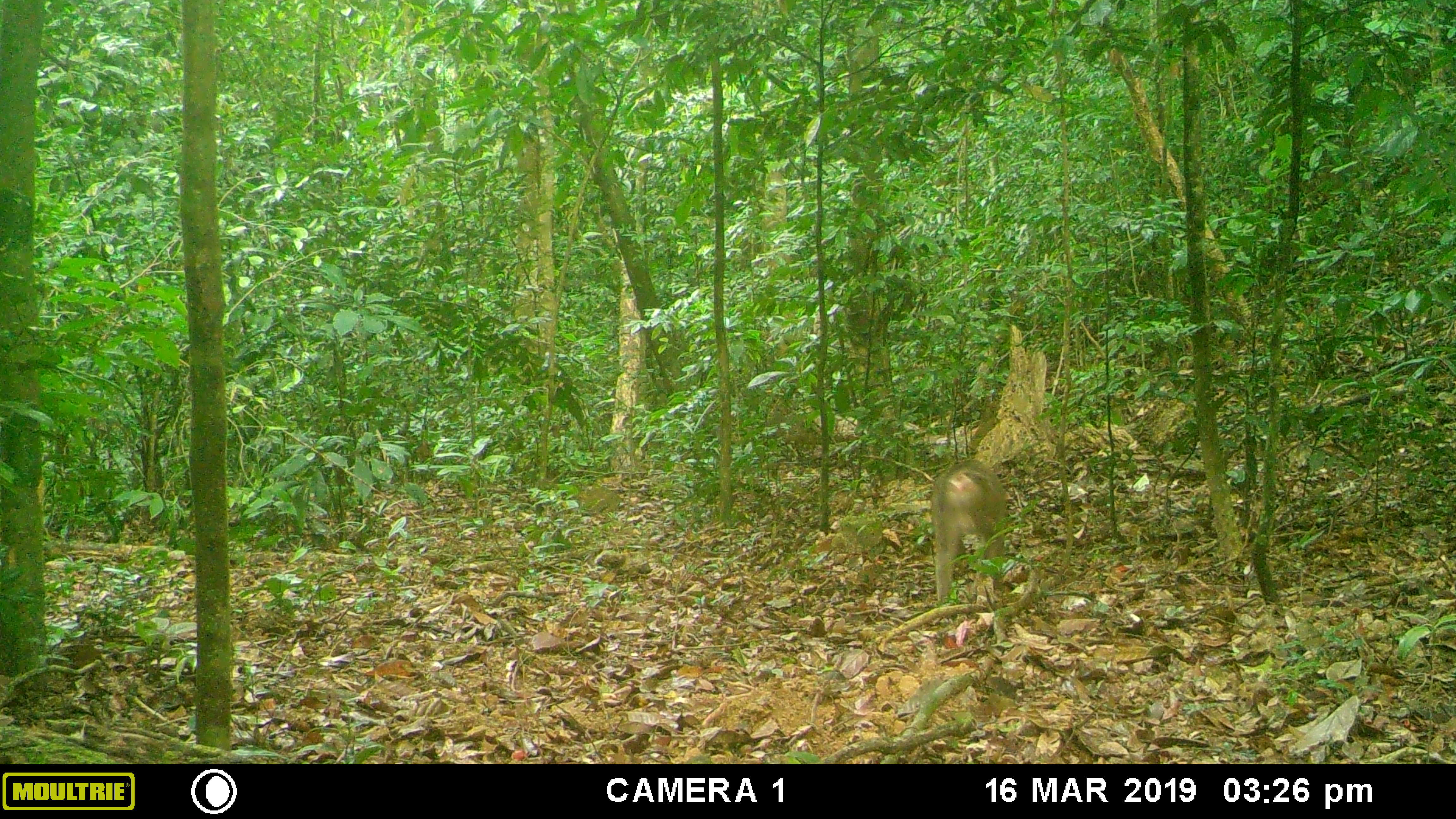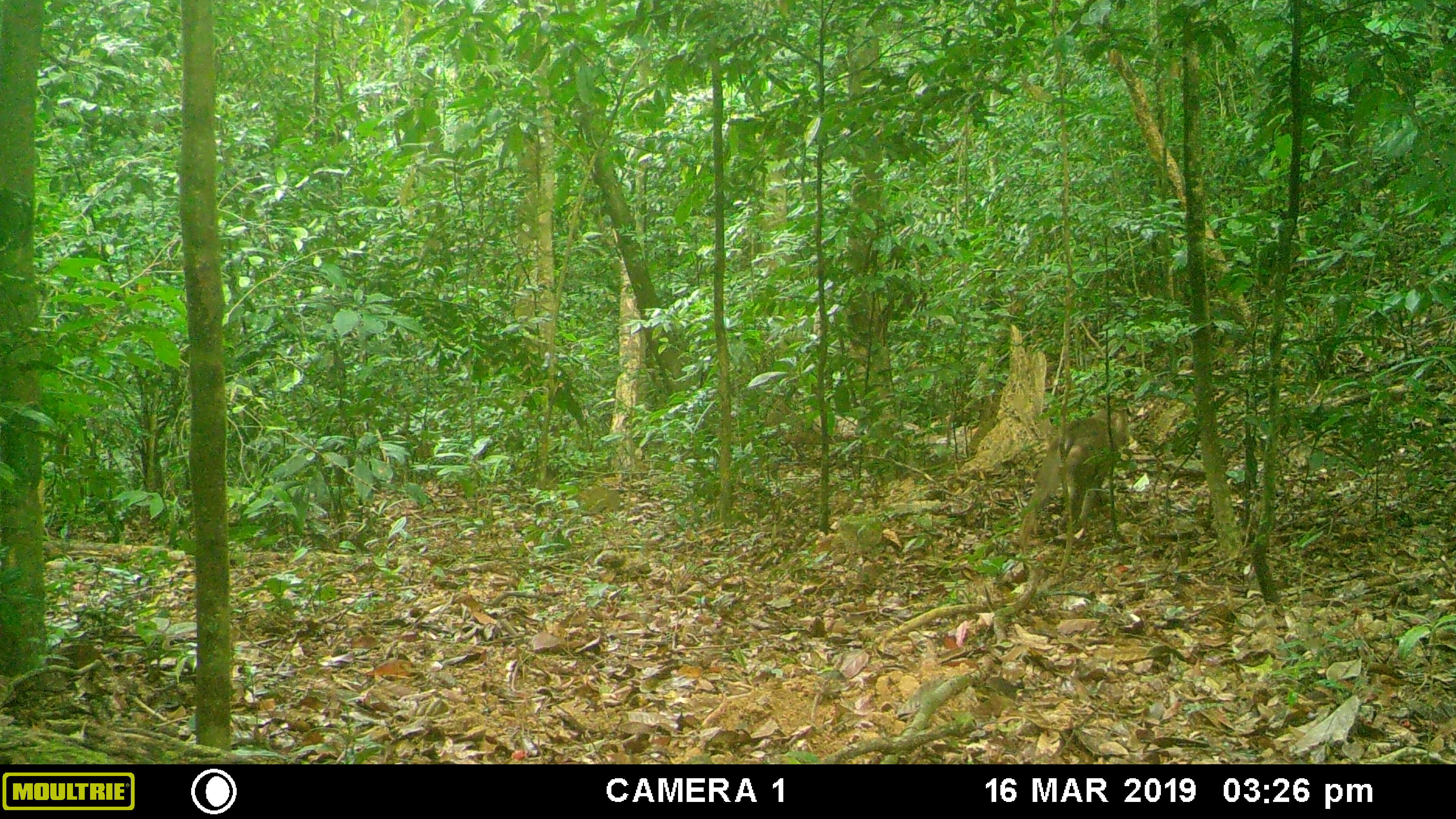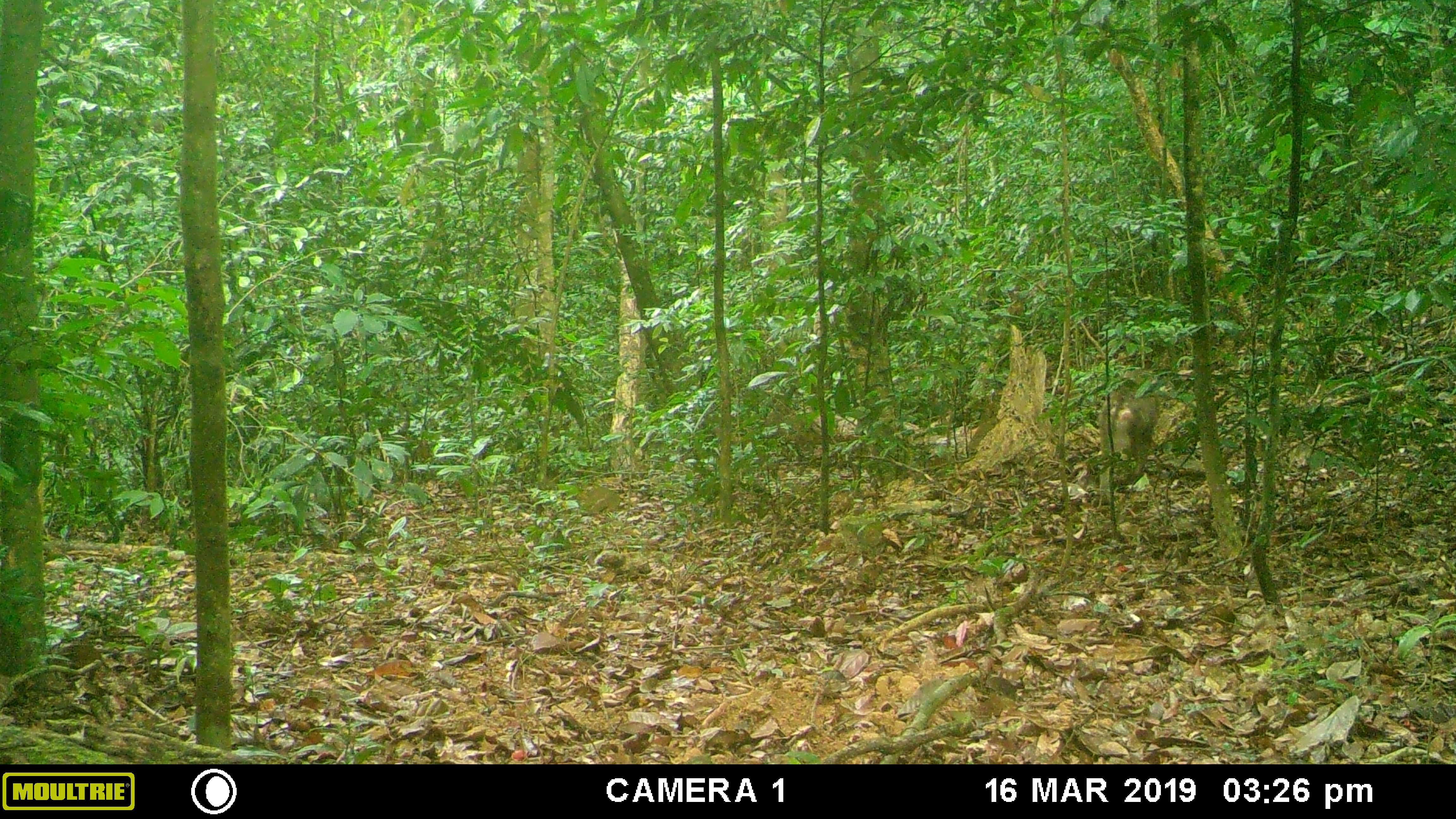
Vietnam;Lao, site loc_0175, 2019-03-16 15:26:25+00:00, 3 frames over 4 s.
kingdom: Animalia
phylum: Chordata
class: Mammalia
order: Primates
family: Cercopithecidae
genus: Macaca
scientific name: Macaca nemestrina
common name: pig-tailed macaque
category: pig tailed macaque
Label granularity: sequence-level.